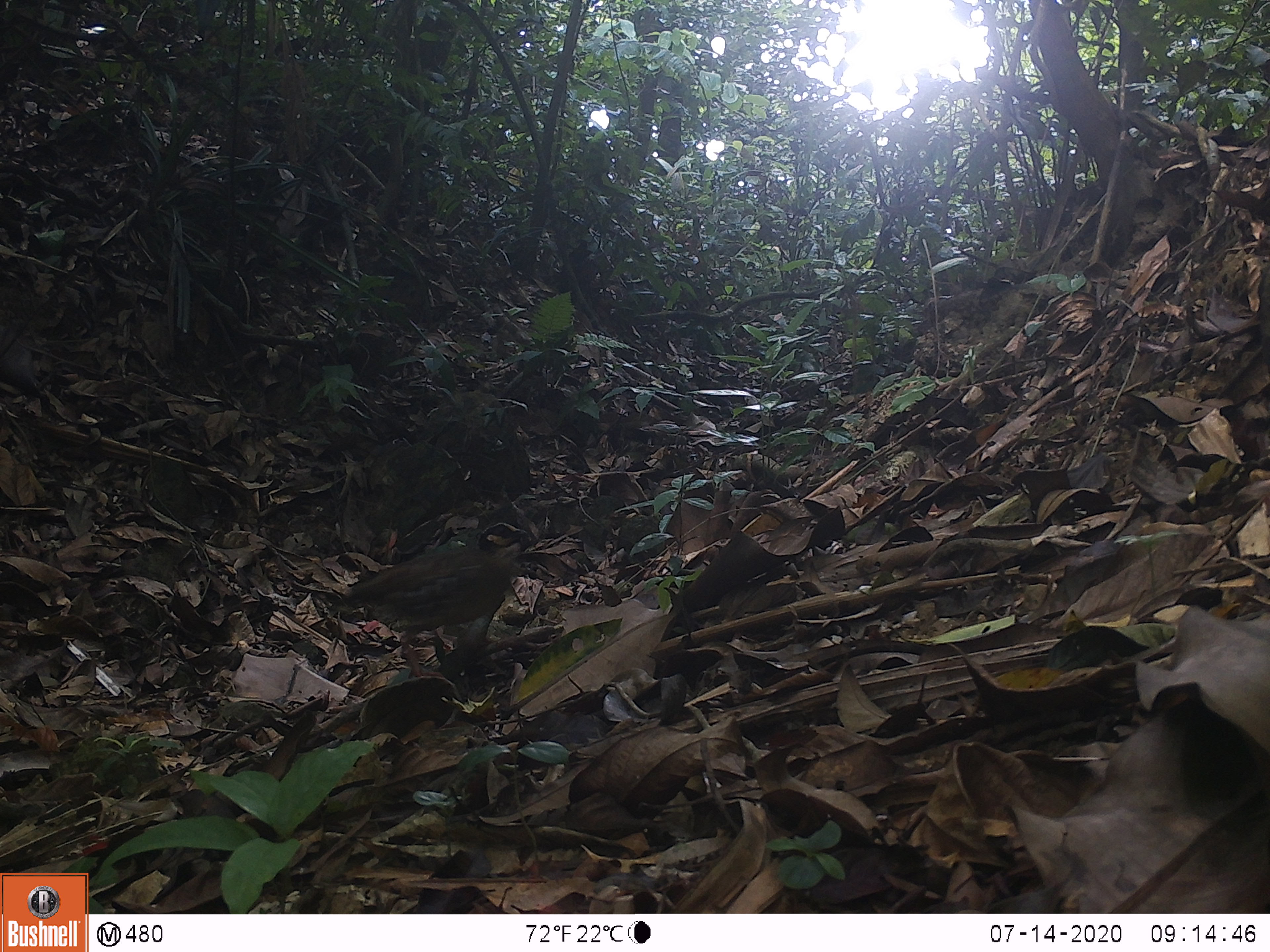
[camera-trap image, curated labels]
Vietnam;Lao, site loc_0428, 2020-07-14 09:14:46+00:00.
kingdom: Animalia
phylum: Chordata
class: Aves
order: Galliformes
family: Phasianidae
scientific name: Phasianidae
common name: partridge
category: unidentified partridge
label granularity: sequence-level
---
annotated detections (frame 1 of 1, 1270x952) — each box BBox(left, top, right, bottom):
unidentified partridge: BBox(326, 524, 529, 691)